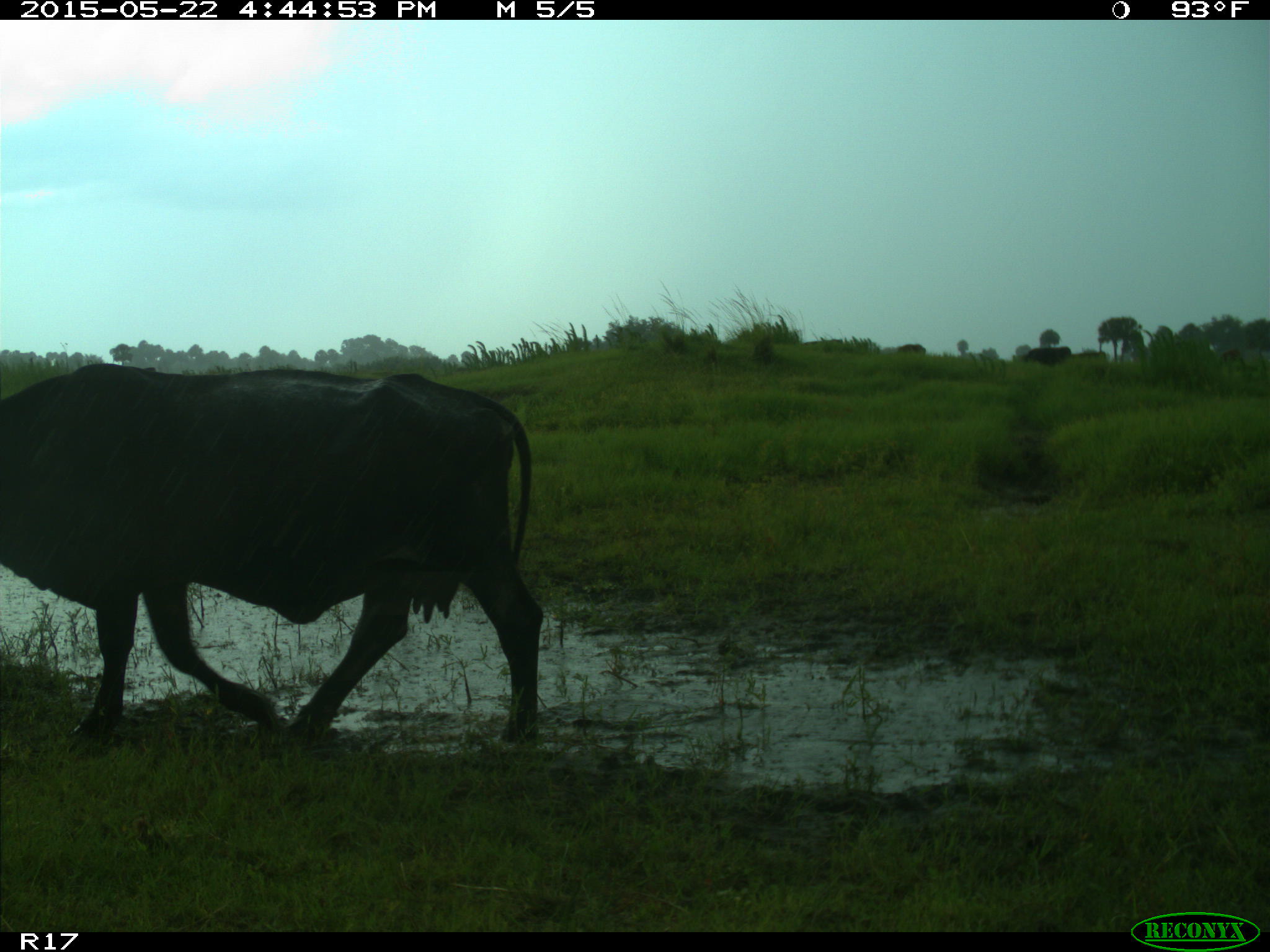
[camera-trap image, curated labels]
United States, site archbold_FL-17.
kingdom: Animalia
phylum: Chordata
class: Mammalia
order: Artiodactyla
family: Bovidae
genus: Bos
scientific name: Bos taurus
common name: domestic cow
Bos taurus (domestic cow).